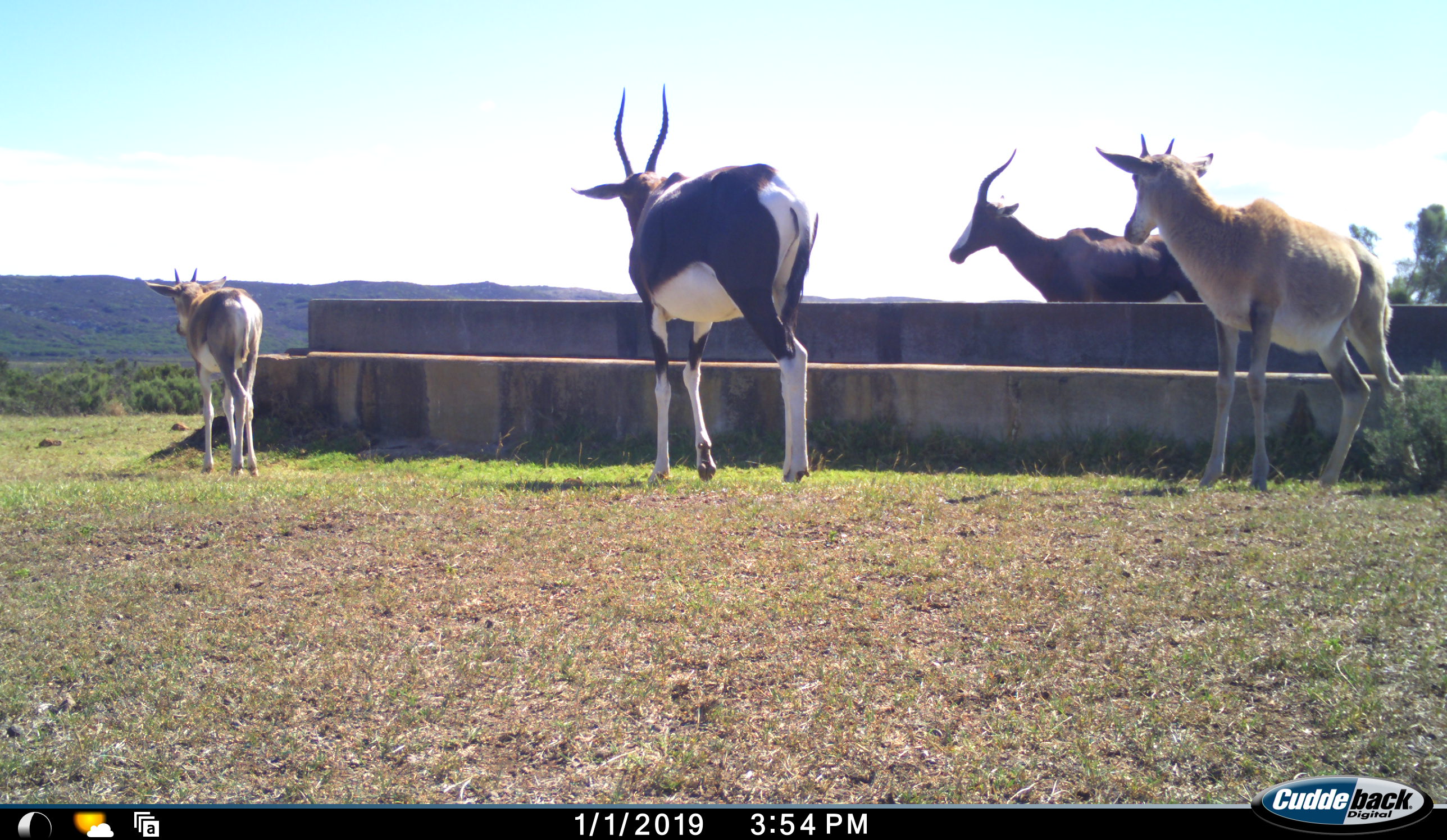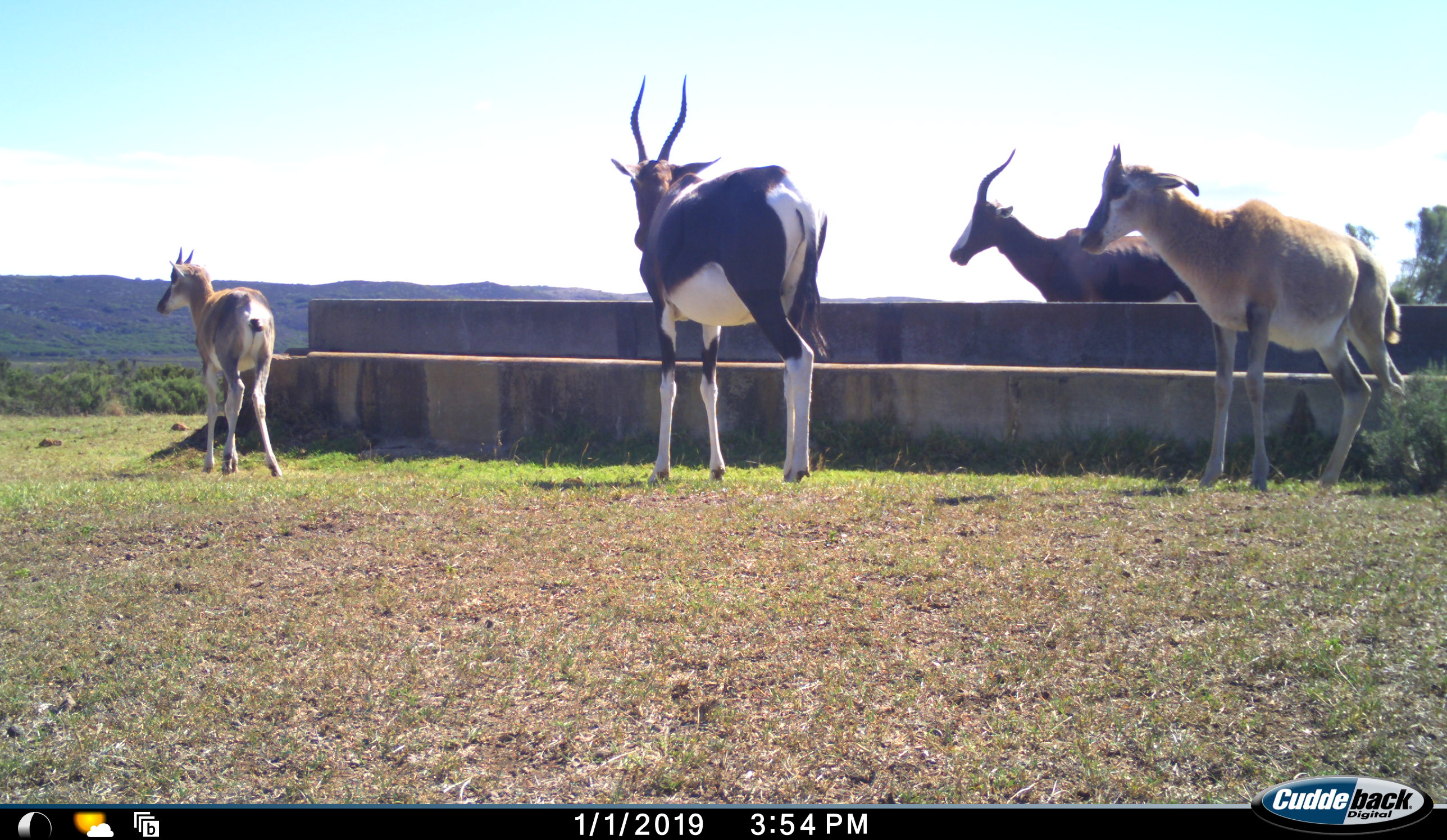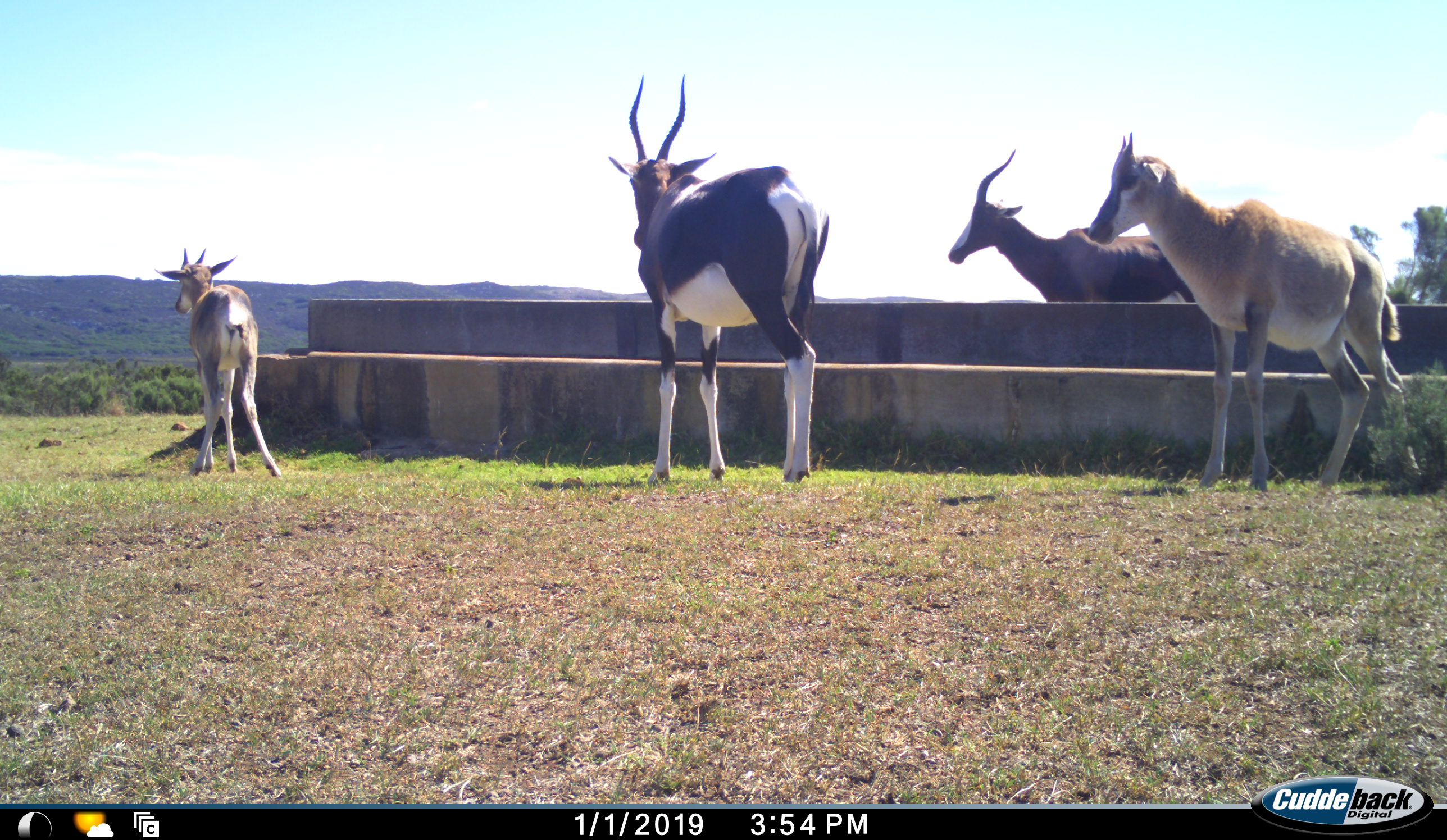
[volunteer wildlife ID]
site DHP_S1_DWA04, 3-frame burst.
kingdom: Animalia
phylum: Chordata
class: Mammalia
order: Artiodactyla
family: Bovidae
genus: Damaliscus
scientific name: Damaliscus pygargus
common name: bontebok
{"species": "bontebok (Damaliscus pygargus)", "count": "4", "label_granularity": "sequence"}